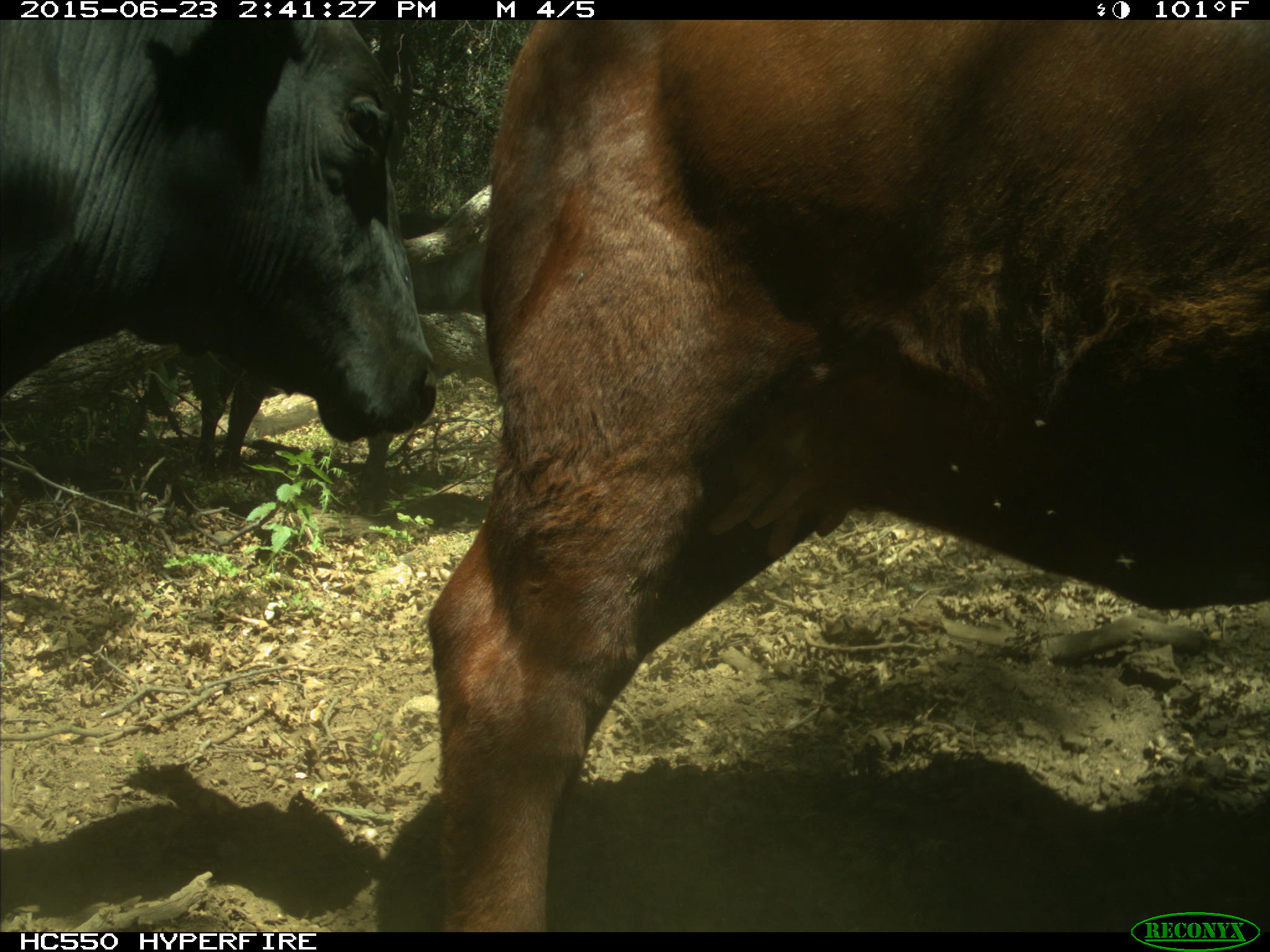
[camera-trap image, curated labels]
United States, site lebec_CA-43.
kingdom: Animalia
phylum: Chordata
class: Mammalia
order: Artiodactyla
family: Bovidae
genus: Bos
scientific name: Bos taurus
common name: domestic cow